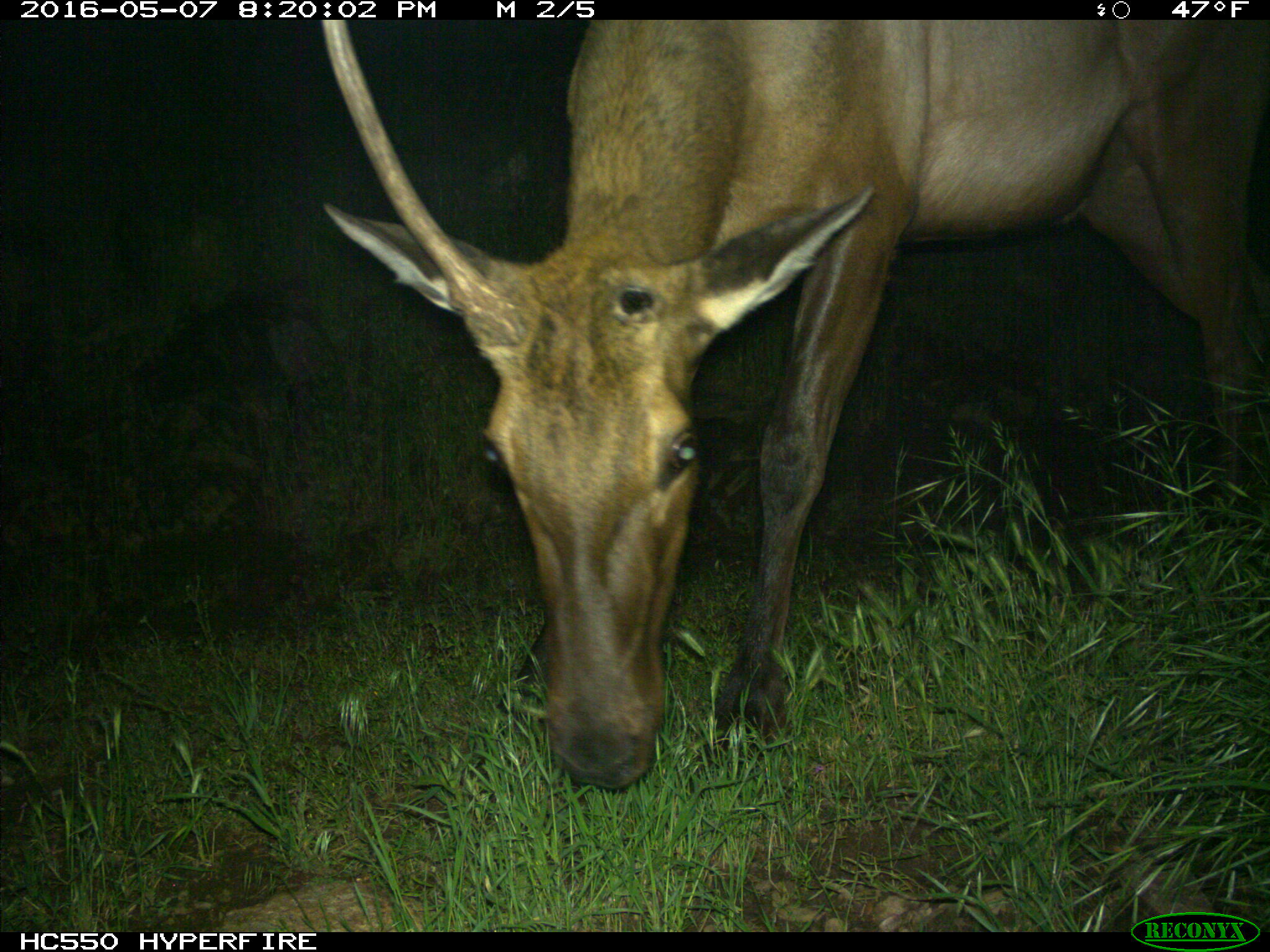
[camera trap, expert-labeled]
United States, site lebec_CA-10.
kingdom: Animalia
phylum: Chordata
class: Mammalia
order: Artiodactyla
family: Cervidae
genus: Cervus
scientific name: Cervus canadensis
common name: elk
Cervus canadensis (elk).